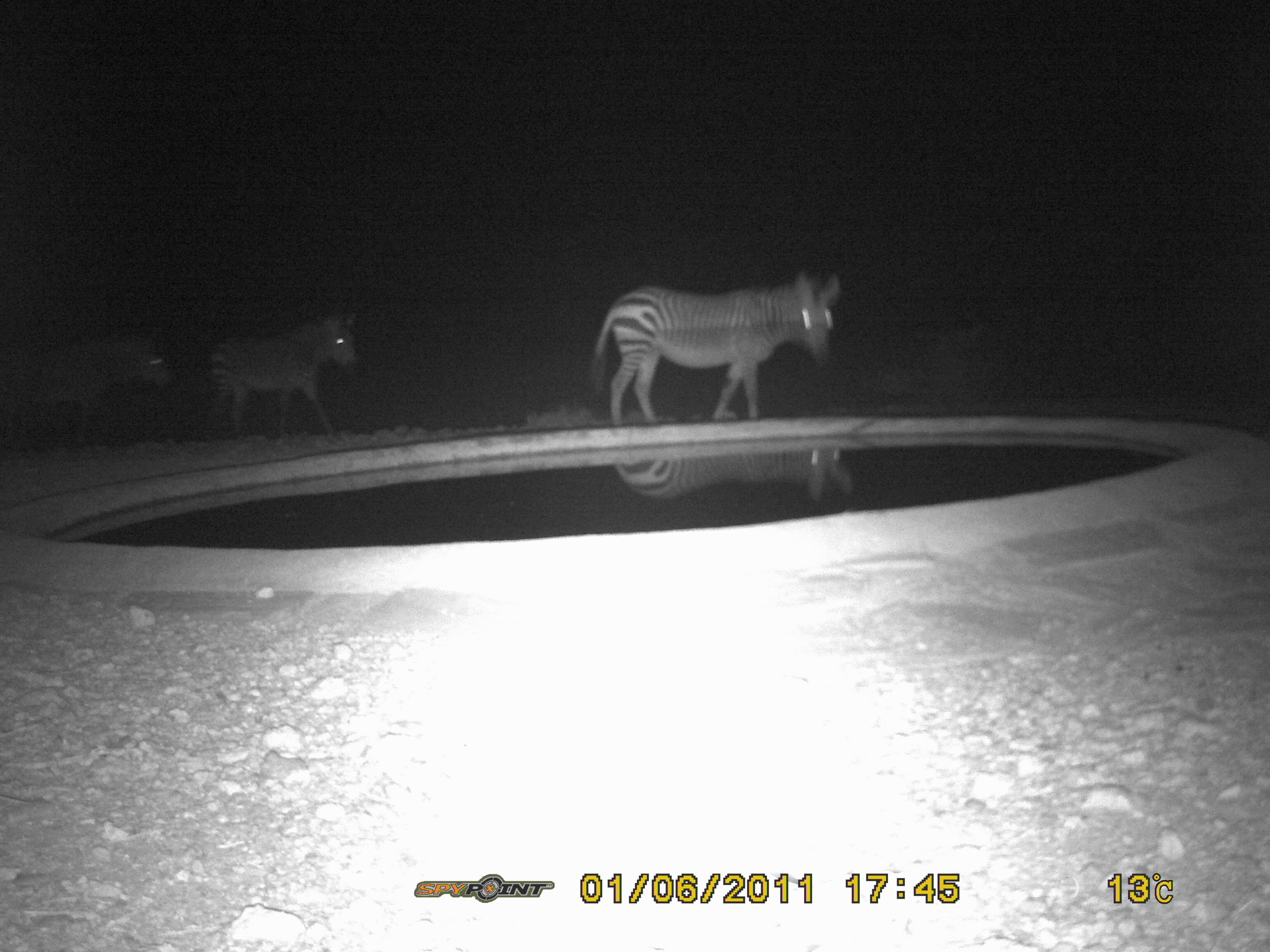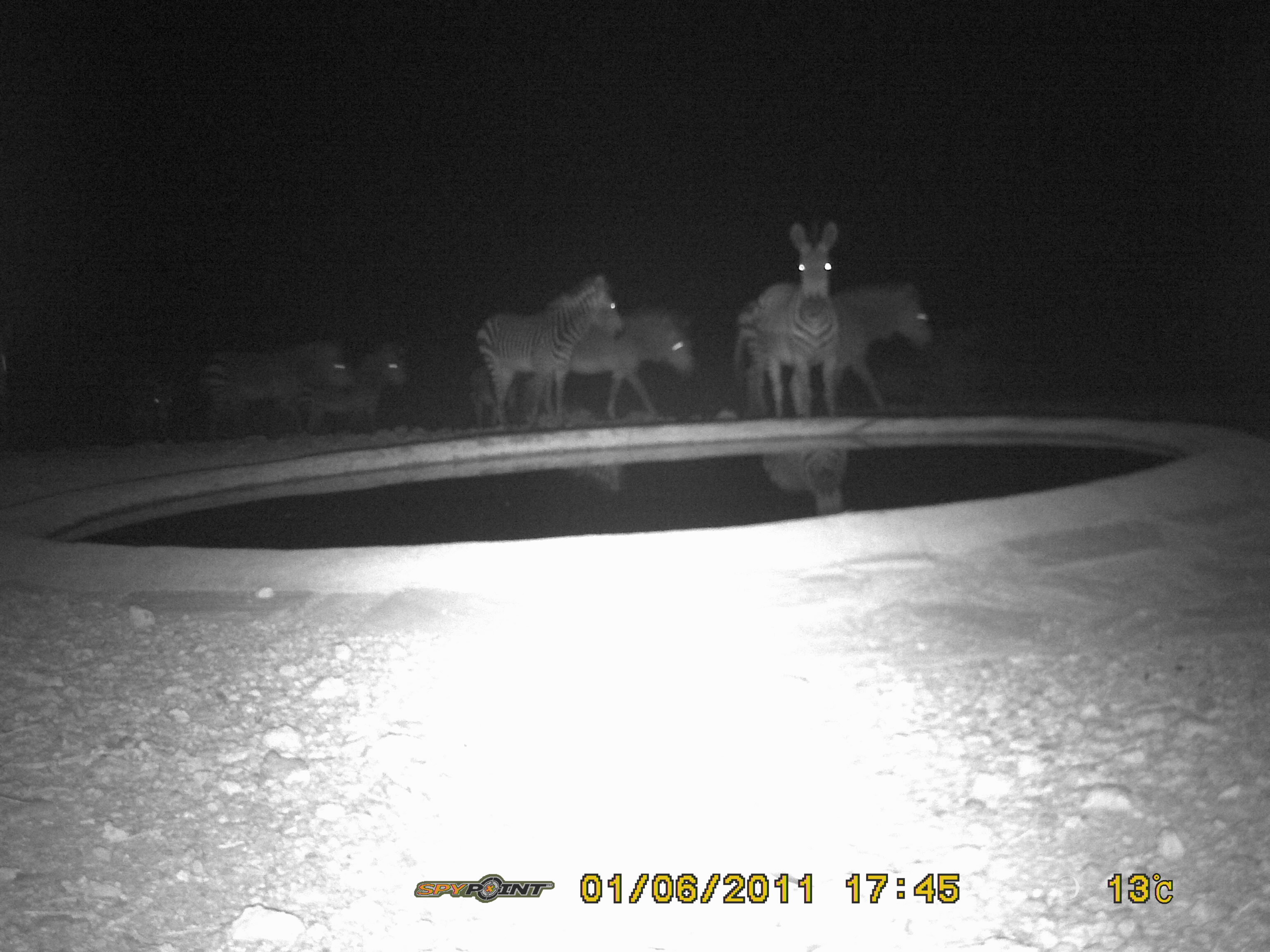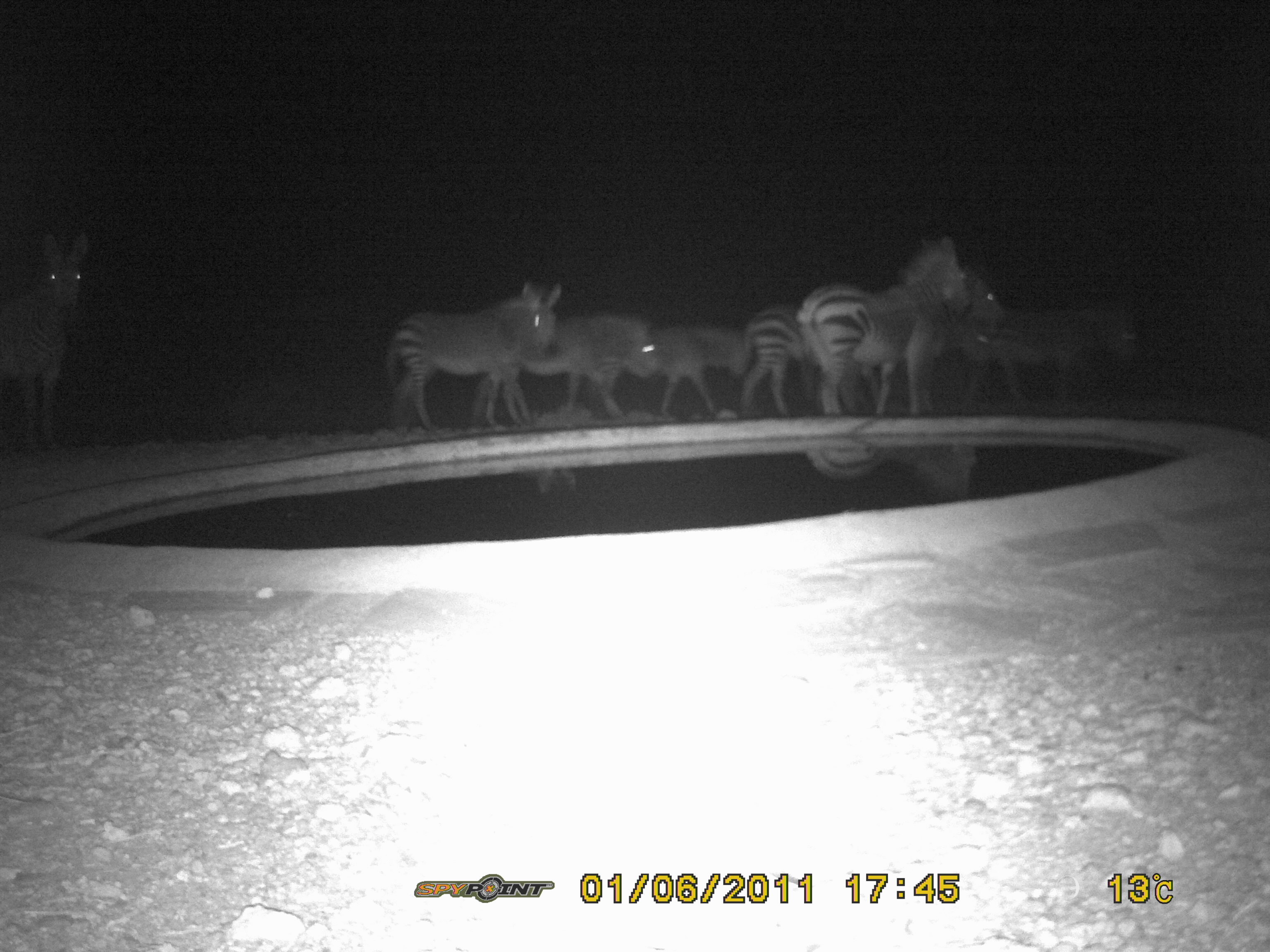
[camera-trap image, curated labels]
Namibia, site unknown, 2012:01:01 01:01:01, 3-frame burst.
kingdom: Animalia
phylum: Chordata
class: Mammalia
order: Perissodactyla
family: Equidae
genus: Equus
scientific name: Equus zebra hartmannae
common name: hartmann's mountain zebra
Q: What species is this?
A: Equus zebra hartmannae (hartmann's mountain zebra).